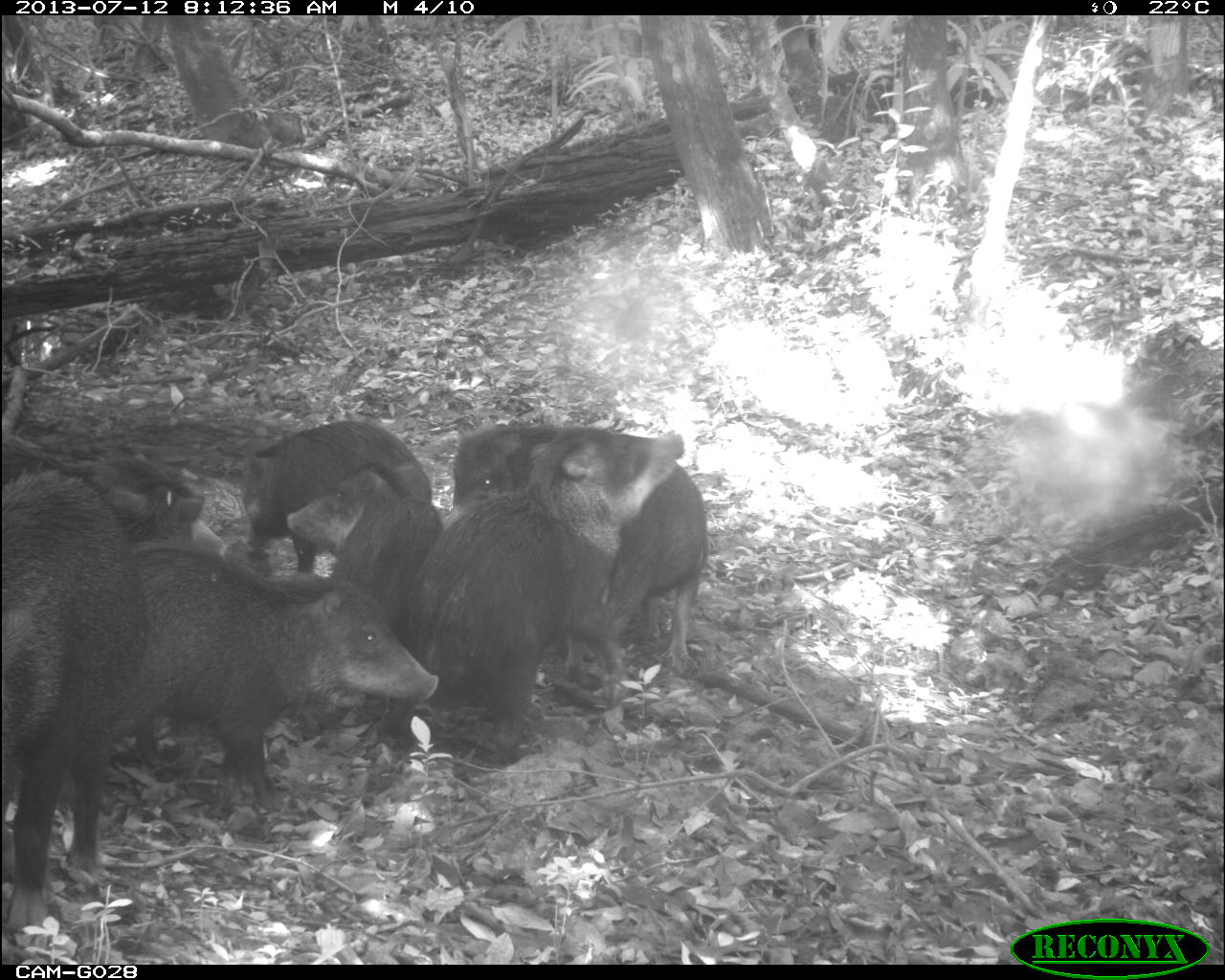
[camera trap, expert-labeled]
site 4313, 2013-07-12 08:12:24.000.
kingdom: Animalia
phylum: Chordata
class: Mammalia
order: Artiodactyla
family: Tayassuidae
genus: Tayassu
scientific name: Tayassu pecari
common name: white-lipped peccary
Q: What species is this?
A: Tayassu pecari (white-lipped peccary).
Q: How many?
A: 20.